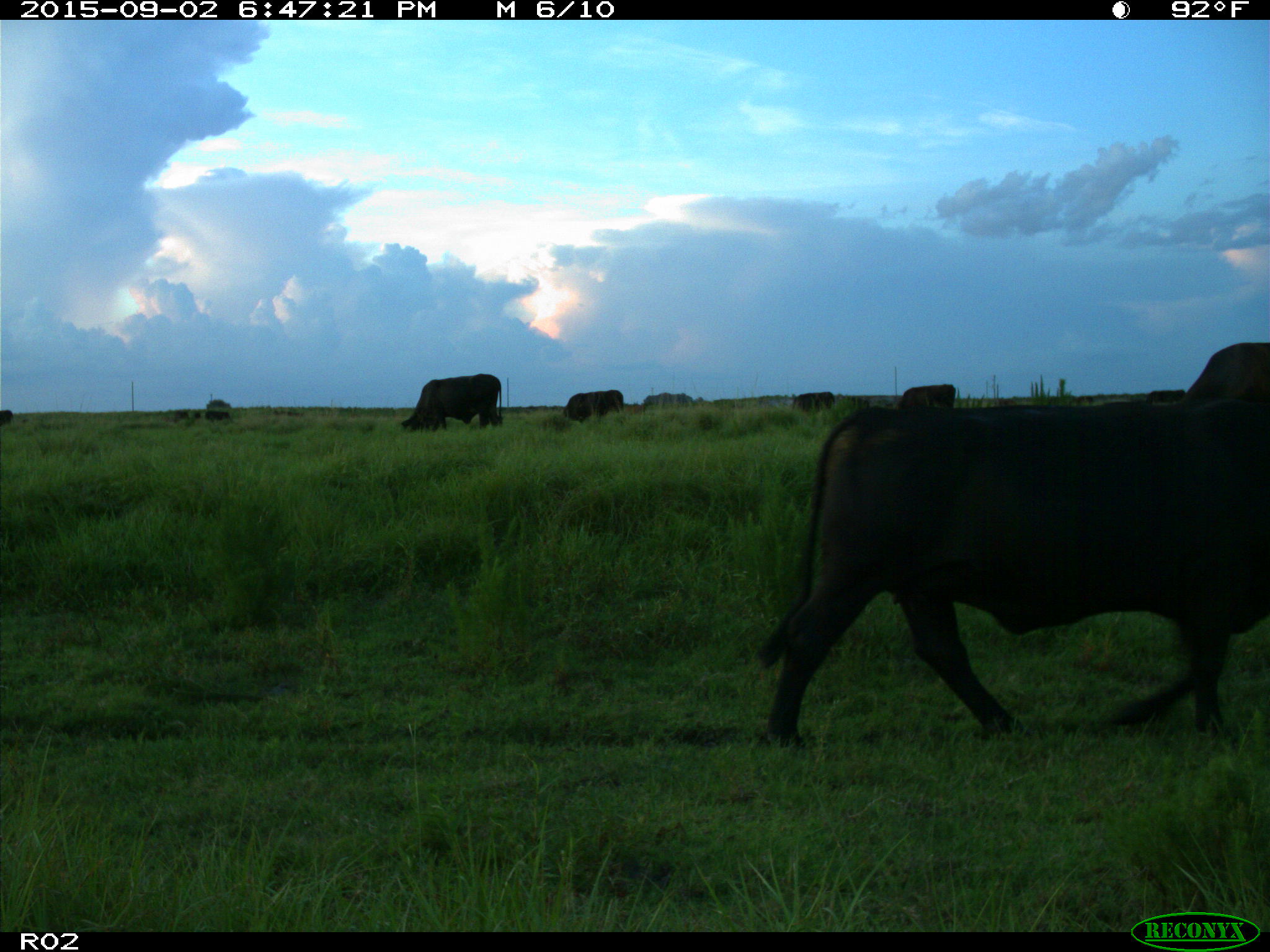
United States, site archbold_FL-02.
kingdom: Animalia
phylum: Chordata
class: Mammalia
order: Artiodactyla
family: Bovidae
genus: Bos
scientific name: Bos taurus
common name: domestic cow